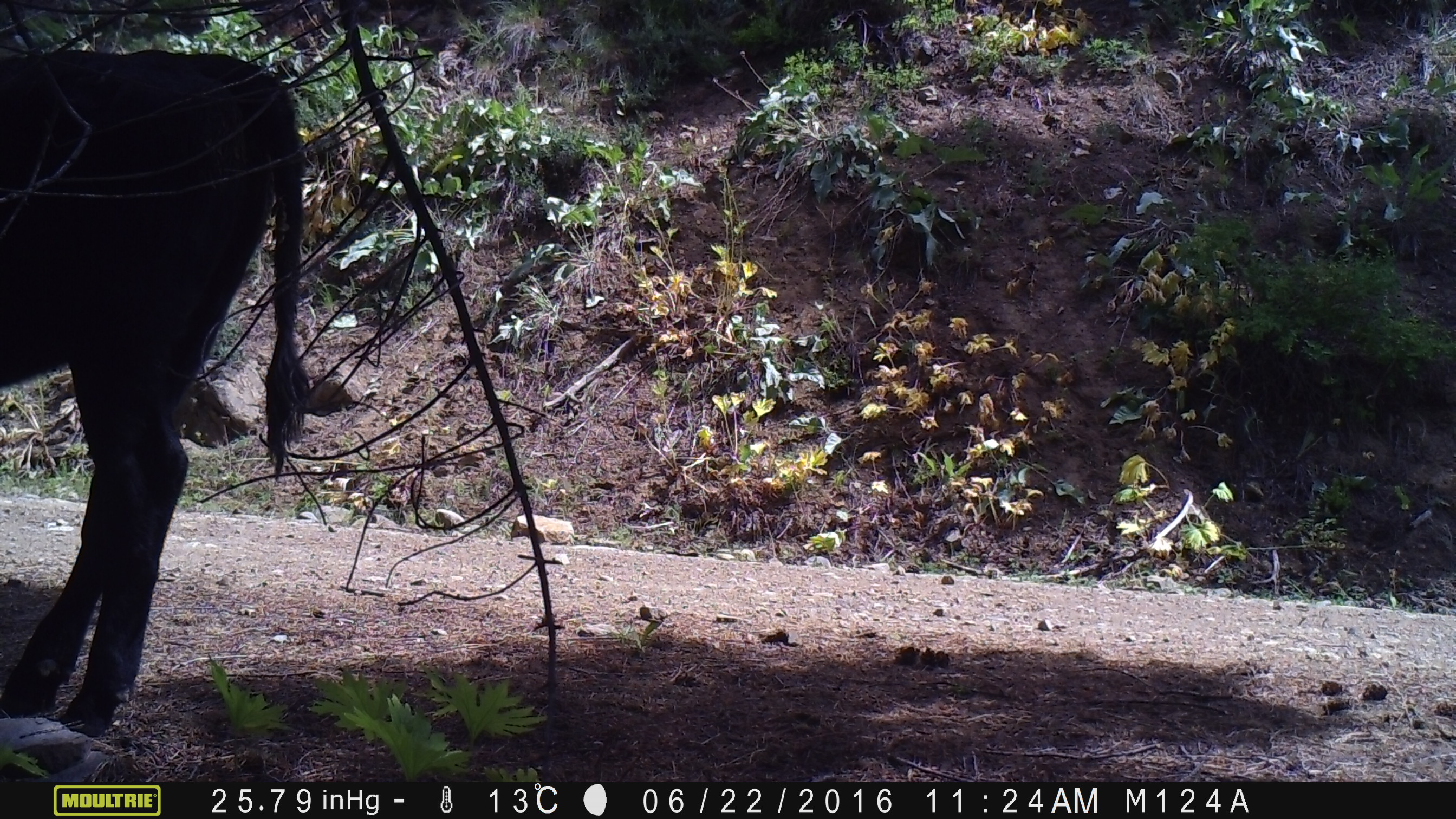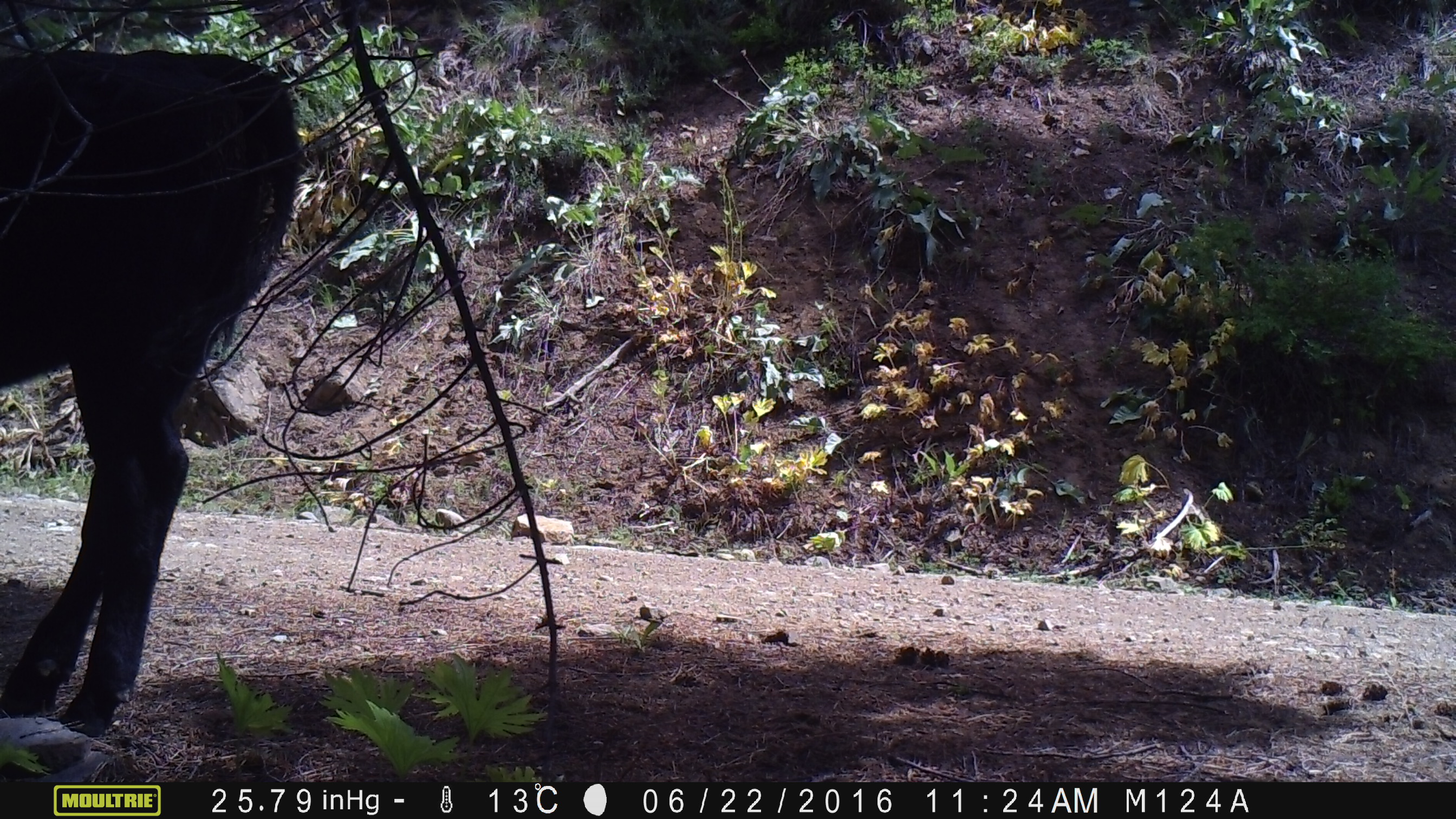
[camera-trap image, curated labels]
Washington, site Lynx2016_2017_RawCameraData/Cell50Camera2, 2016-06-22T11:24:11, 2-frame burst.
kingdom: Animalia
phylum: Chordata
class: Mammalia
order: Artiodactyla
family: Bovidae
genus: Bos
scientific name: Bos taurus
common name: domestic cattle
Domestic cattle (Bos taurus). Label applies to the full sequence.